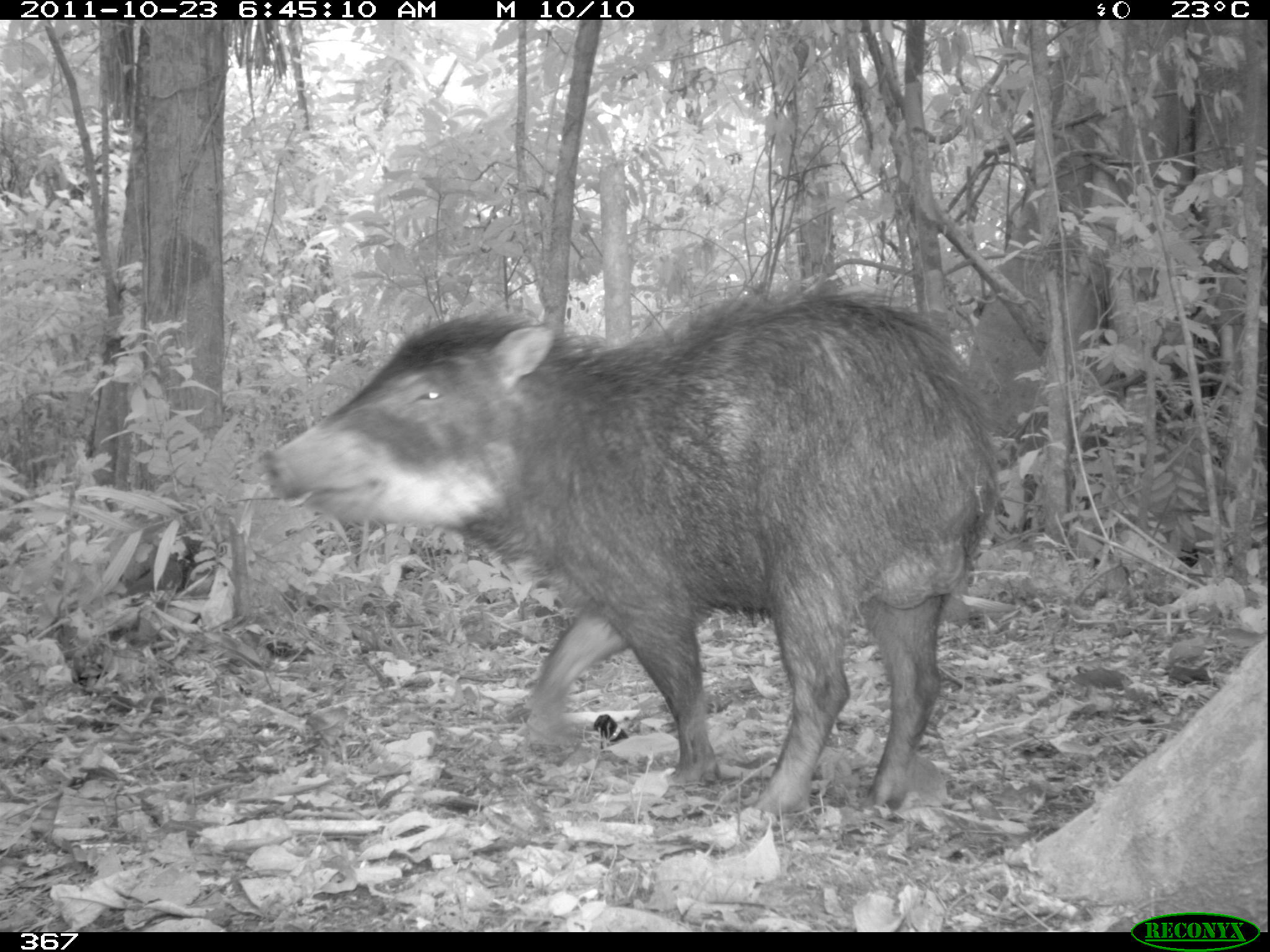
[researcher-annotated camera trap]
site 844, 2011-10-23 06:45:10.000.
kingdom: Animalia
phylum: Chordata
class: Mammalia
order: Artiodactyla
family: Tayassuidae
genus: Tayassu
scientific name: Tayassu pecari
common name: white-lipped peccary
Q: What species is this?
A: Tayassu pecari (white-lipped peccary).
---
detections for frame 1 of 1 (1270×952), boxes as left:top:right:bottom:
tayassu pecari: 259:288:999:818